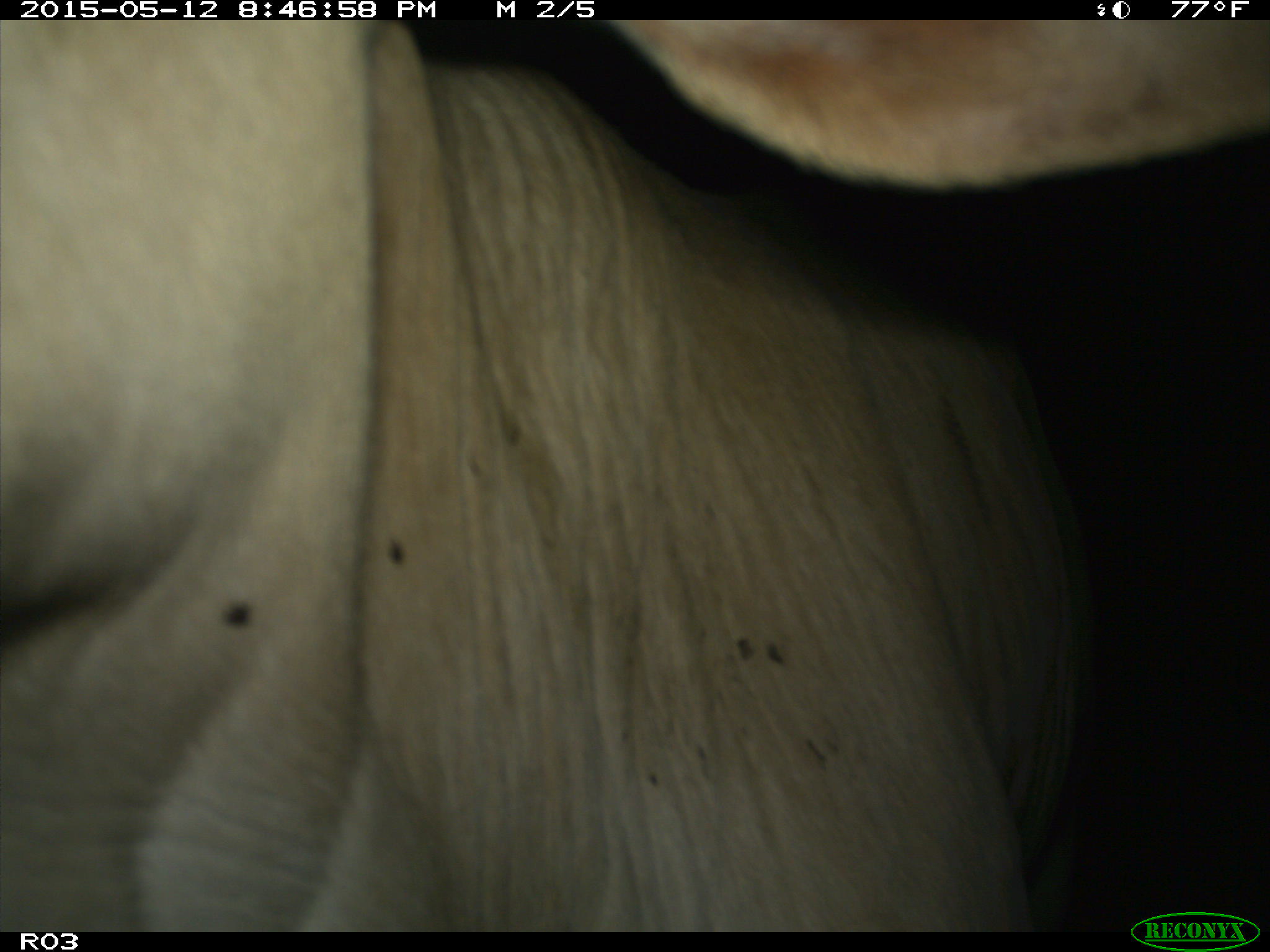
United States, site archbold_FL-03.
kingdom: Animalia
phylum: Chordata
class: Mammalia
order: Artiodactyla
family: Bovidae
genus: Bos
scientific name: Bos taurus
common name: domestic cow